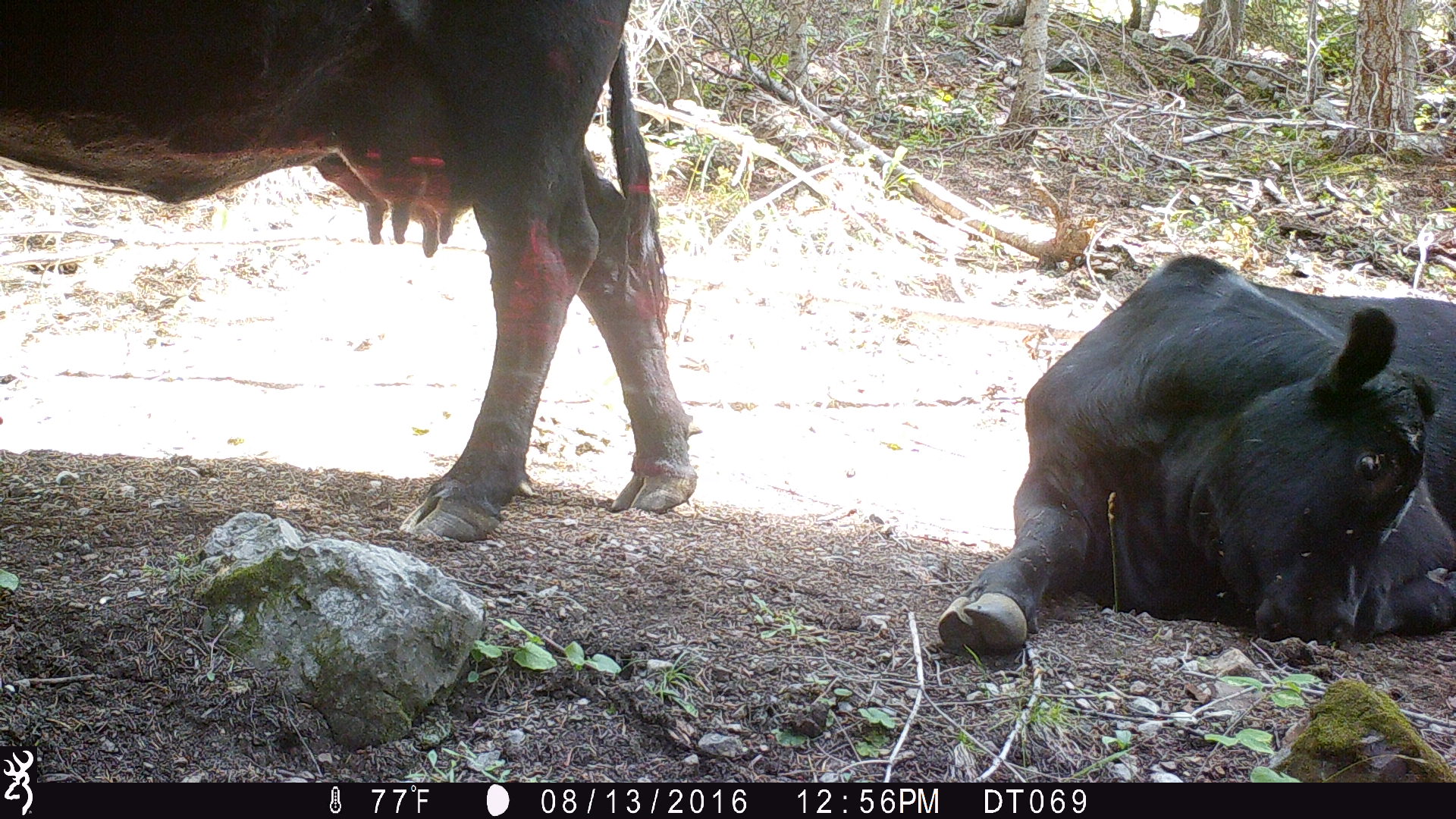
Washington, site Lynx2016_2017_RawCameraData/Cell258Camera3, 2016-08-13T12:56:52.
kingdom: Animalia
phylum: Chordata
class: Mammalia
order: Artiodactyla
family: Bovidae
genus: Bos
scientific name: Bos taurus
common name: domestic cattle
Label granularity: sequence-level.